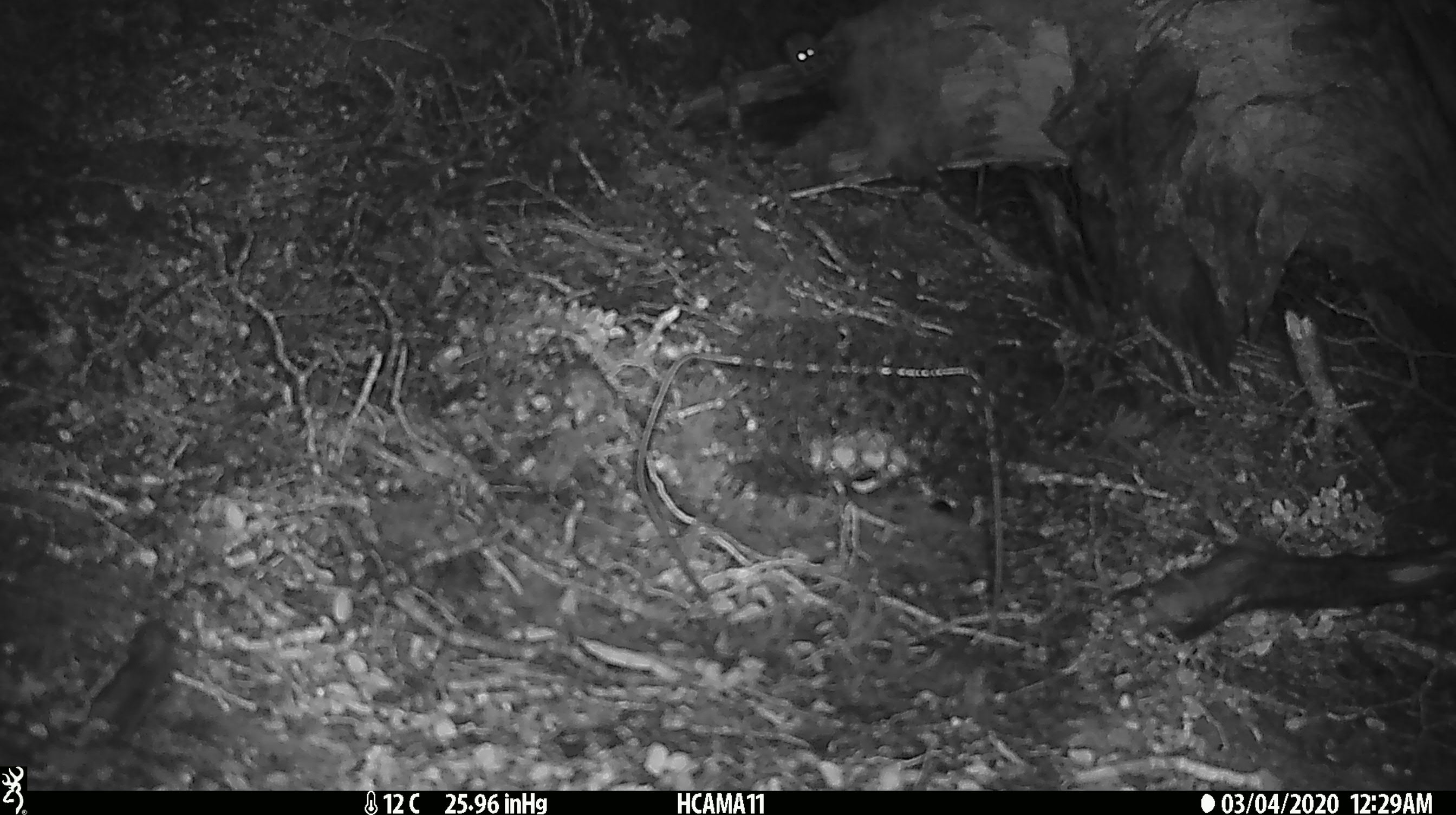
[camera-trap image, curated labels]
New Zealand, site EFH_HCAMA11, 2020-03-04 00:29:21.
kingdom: Animalia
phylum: Chordata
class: Mammalia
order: Rodentia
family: Muridae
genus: Mus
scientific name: Mus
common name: mouse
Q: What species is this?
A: Mouse (Mus).